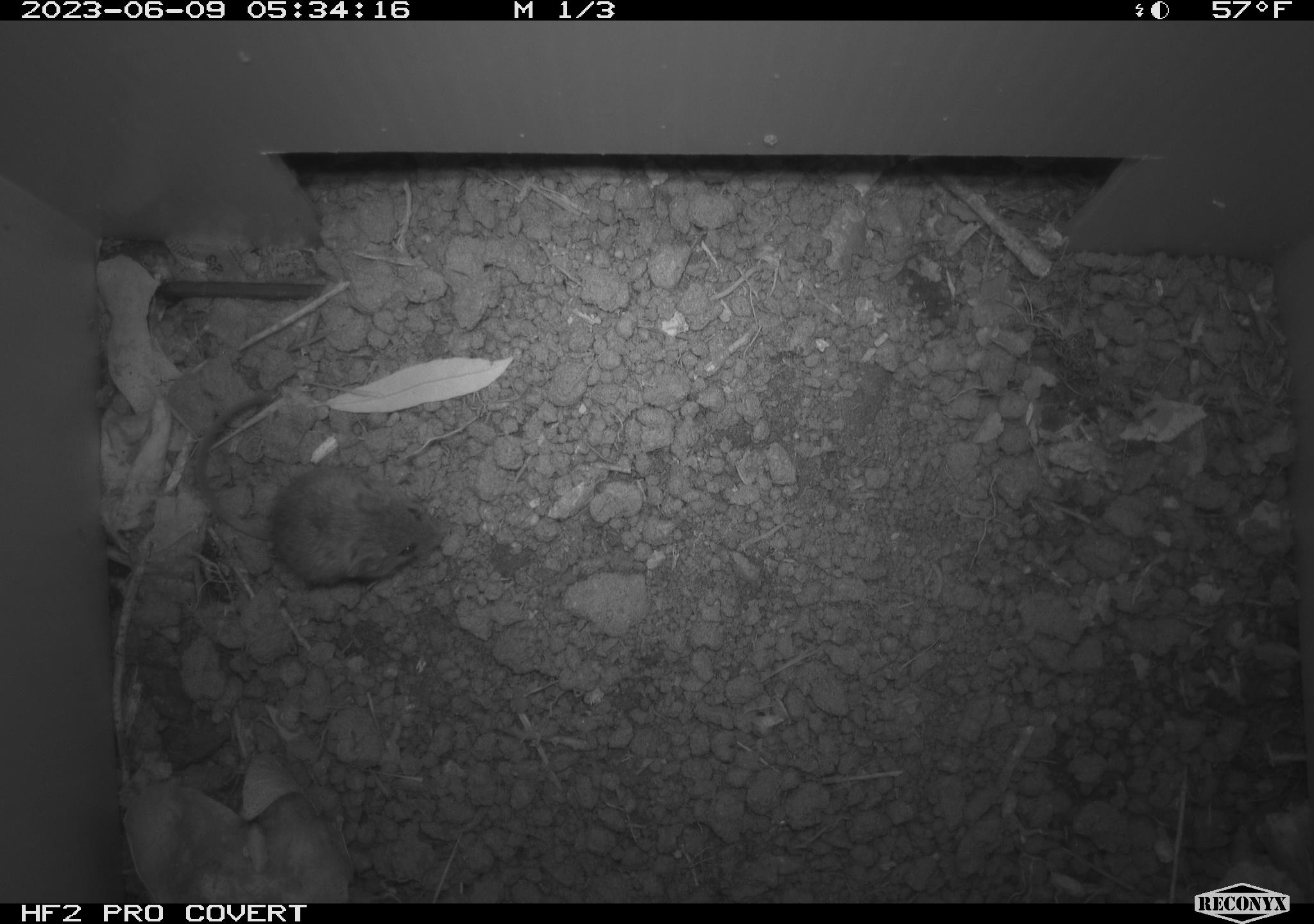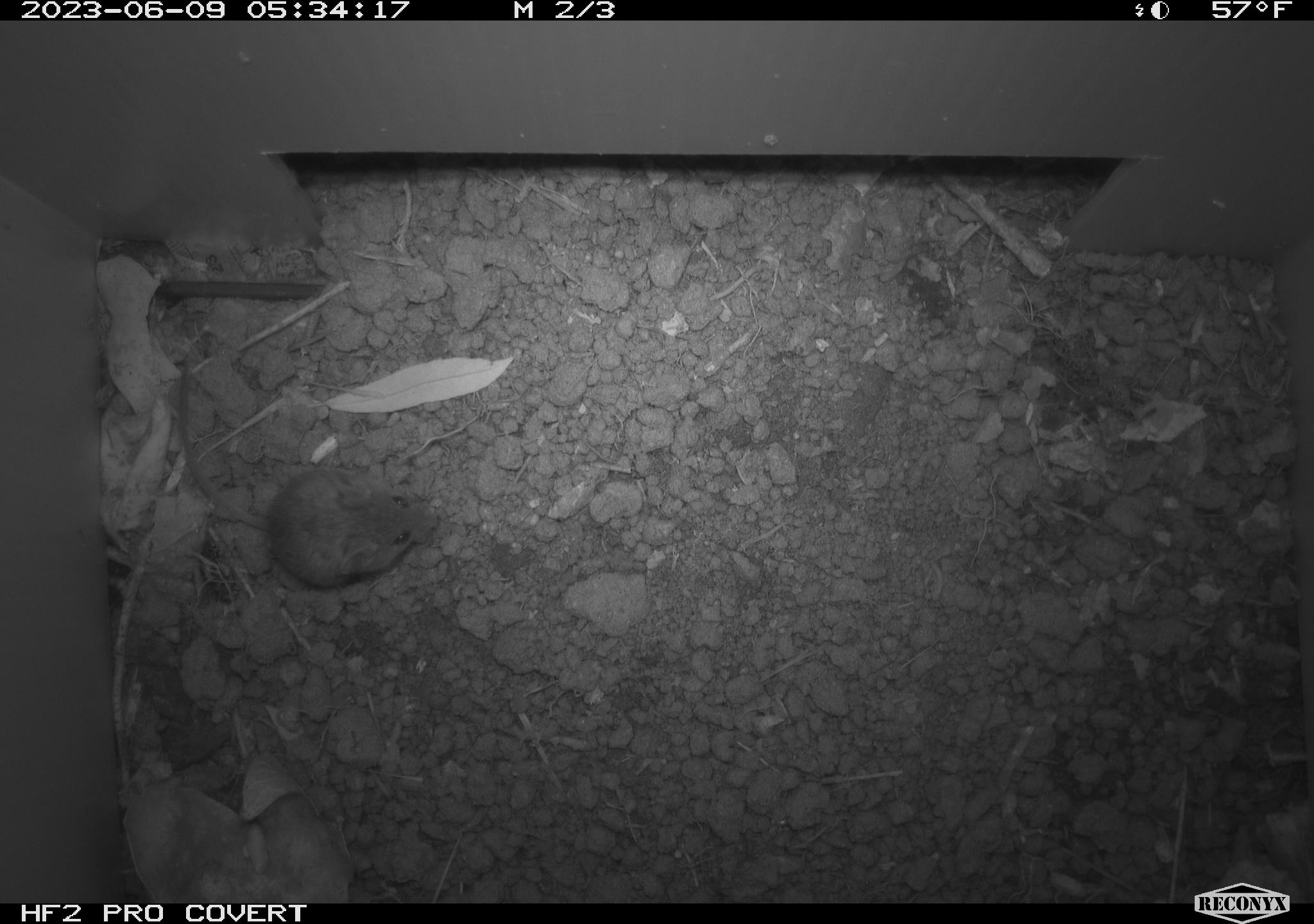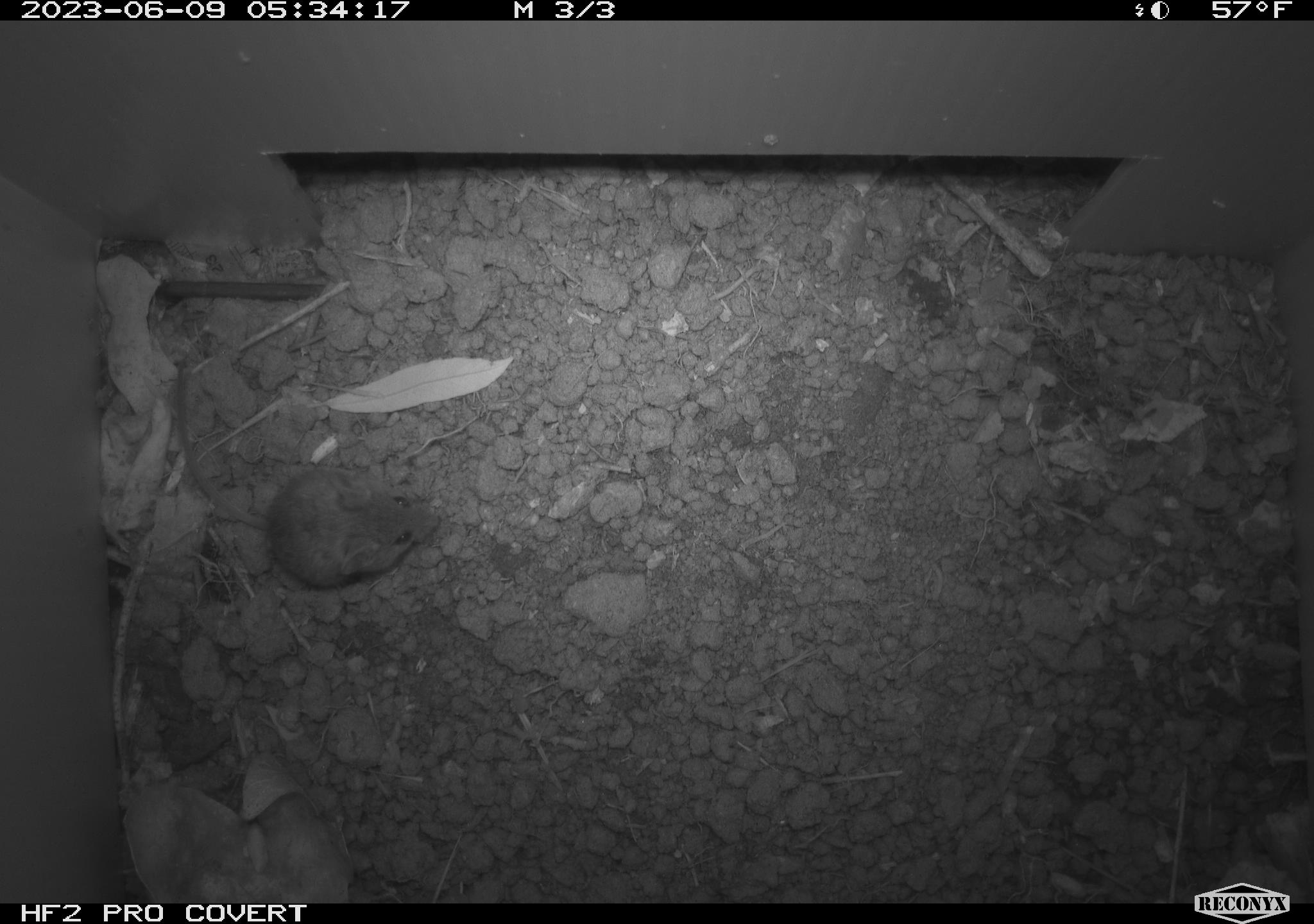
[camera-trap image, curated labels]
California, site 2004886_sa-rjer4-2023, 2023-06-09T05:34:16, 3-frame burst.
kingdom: Animalia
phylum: Chordata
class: Mammalia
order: Rodentia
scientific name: Rodentia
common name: mouse species